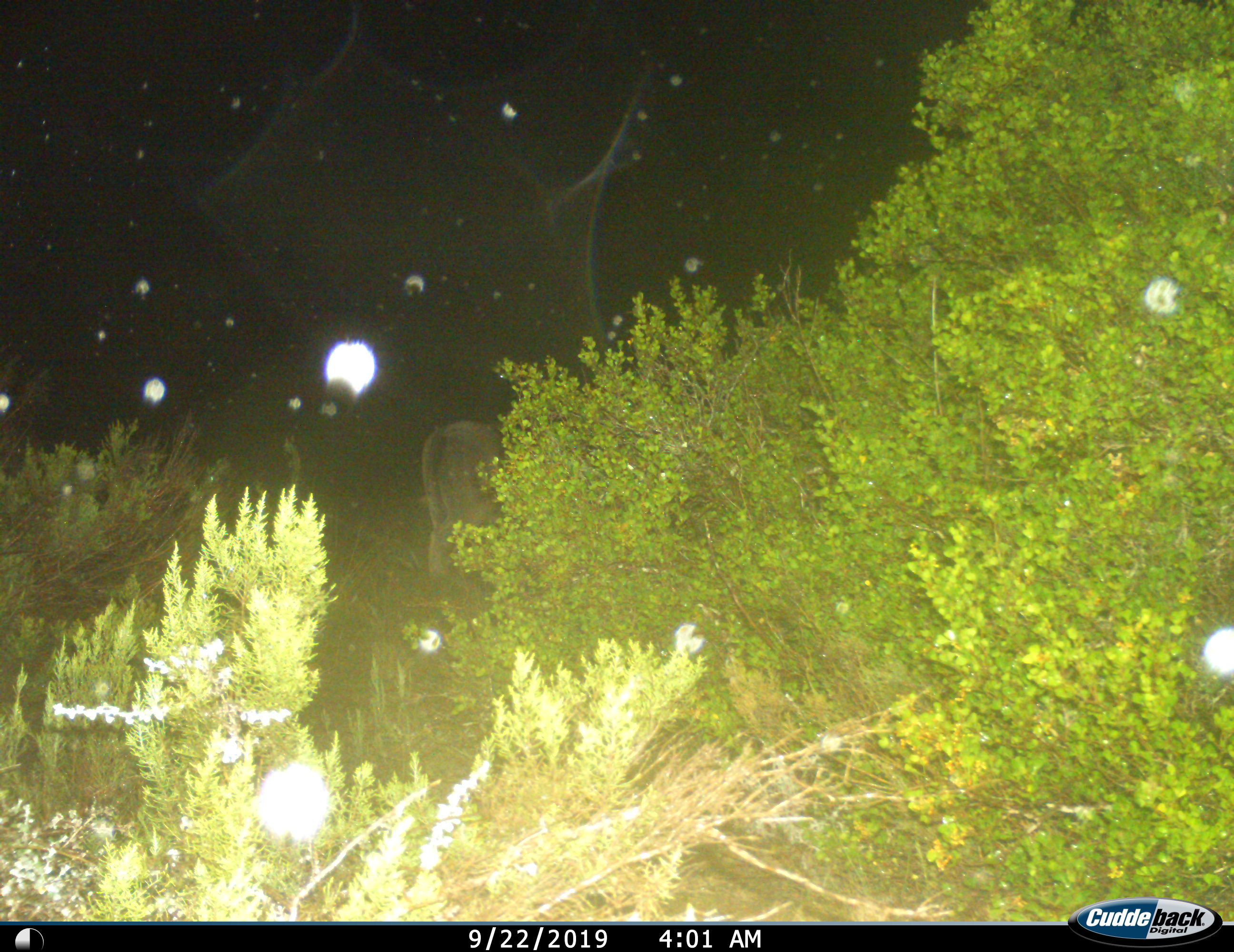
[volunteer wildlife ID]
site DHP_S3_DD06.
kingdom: Animalia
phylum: Chordata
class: Mammalia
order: Artiodactyla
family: Bovidae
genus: Tragelaphus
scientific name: Tragelaphus oryx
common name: eland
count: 1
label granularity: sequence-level